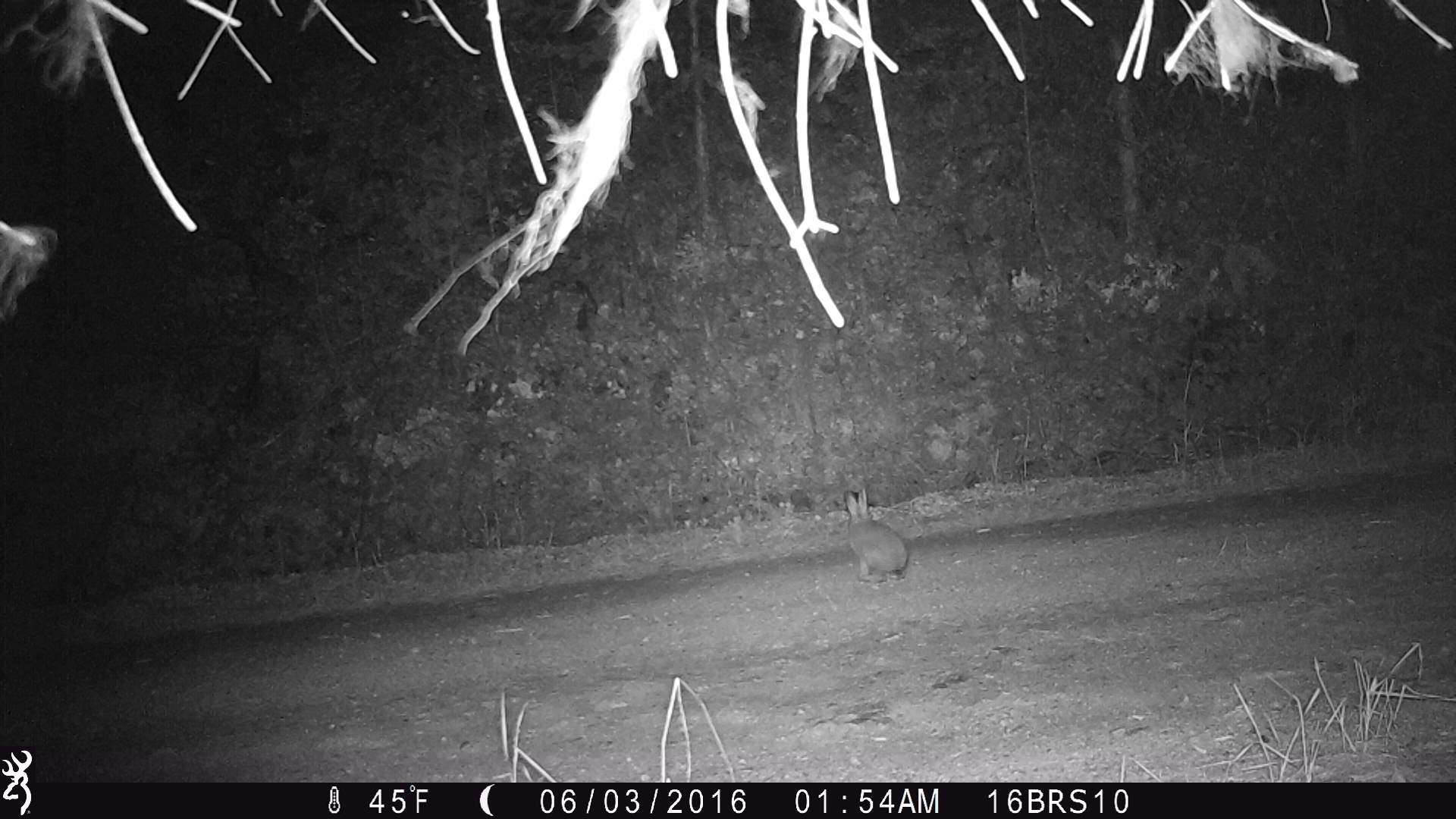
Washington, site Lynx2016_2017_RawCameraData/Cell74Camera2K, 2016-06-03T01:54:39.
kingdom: Animalia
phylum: Chordata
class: Mammalia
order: Lagomorpha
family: Leporidae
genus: Lepus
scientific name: Lepus americanus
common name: snowshoe hare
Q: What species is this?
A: Lepus americanus (snowshoe hare).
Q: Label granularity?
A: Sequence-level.